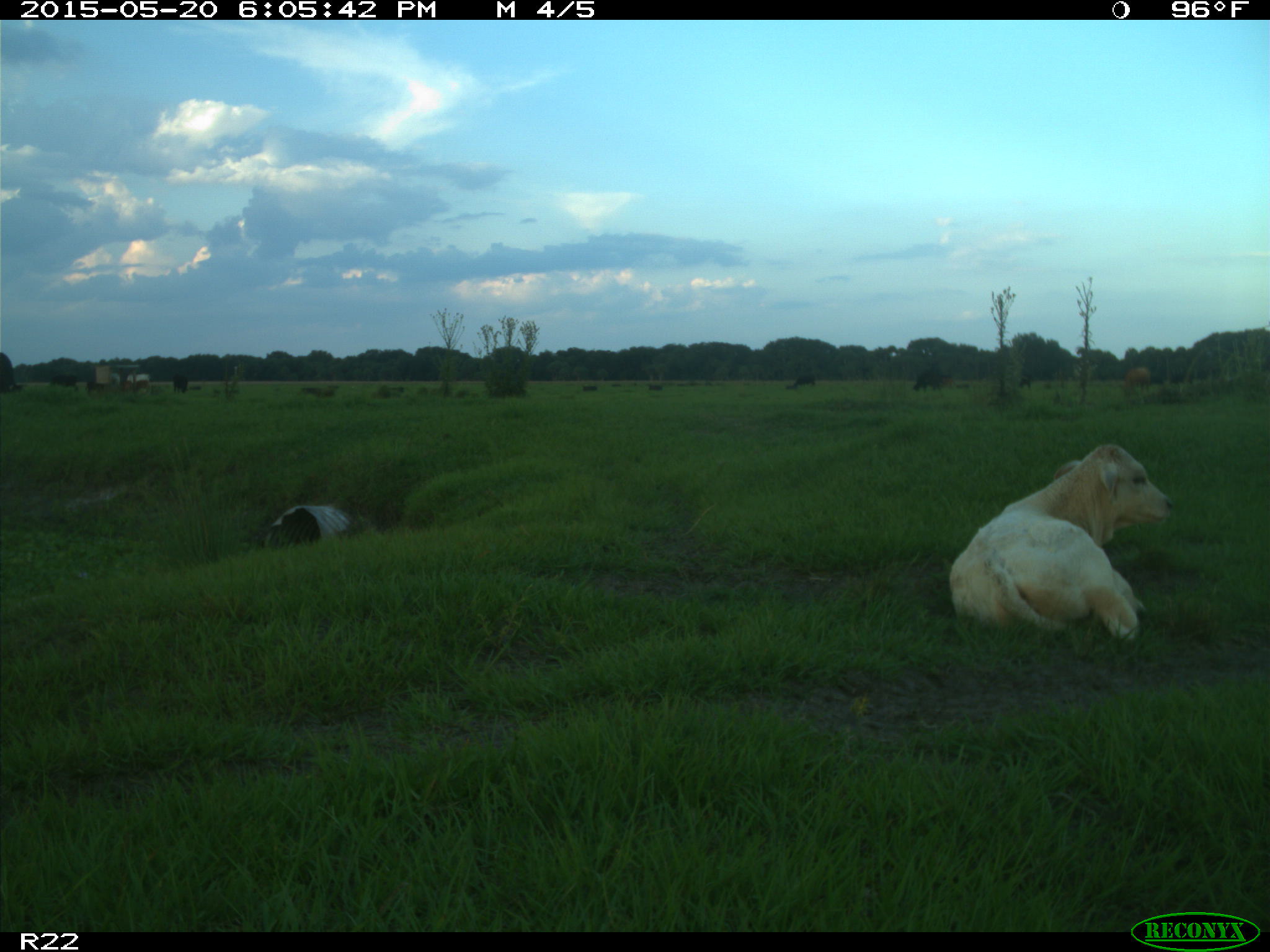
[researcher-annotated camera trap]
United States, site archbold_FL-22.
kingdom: Animalia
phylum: Chordata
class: Mammalia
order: Artiodactyla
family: Bovidae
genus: Bos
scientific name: Bos taurus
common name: domestic cow